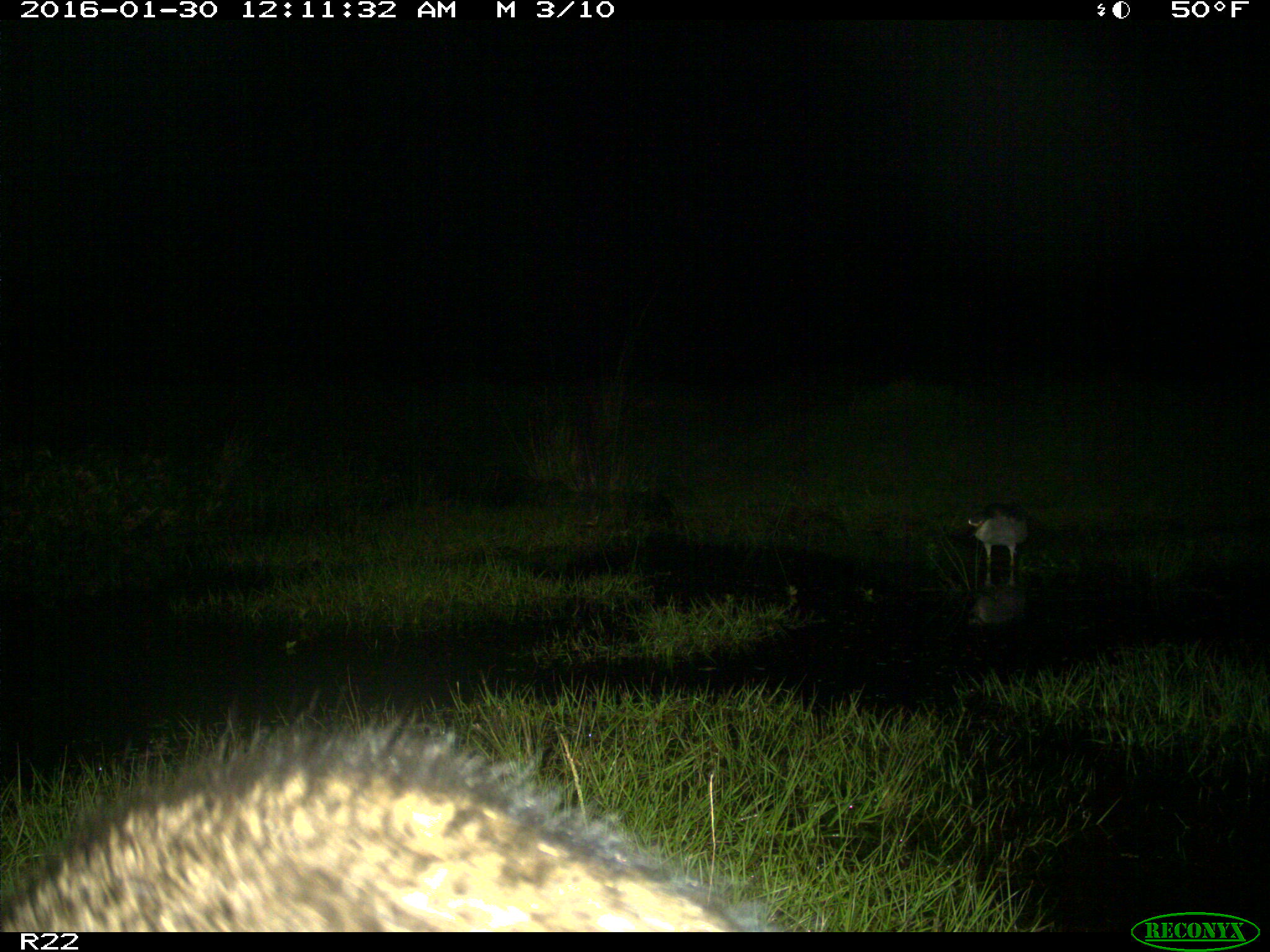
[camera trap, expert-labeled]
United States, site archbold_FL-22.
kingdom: Animalia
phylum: Chordata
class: Mammalia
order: Artiodactyla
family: Bovidae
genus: Bos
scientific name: Bos taurus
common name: domestic cow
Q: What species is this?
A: Bos taurus (domestic cow).